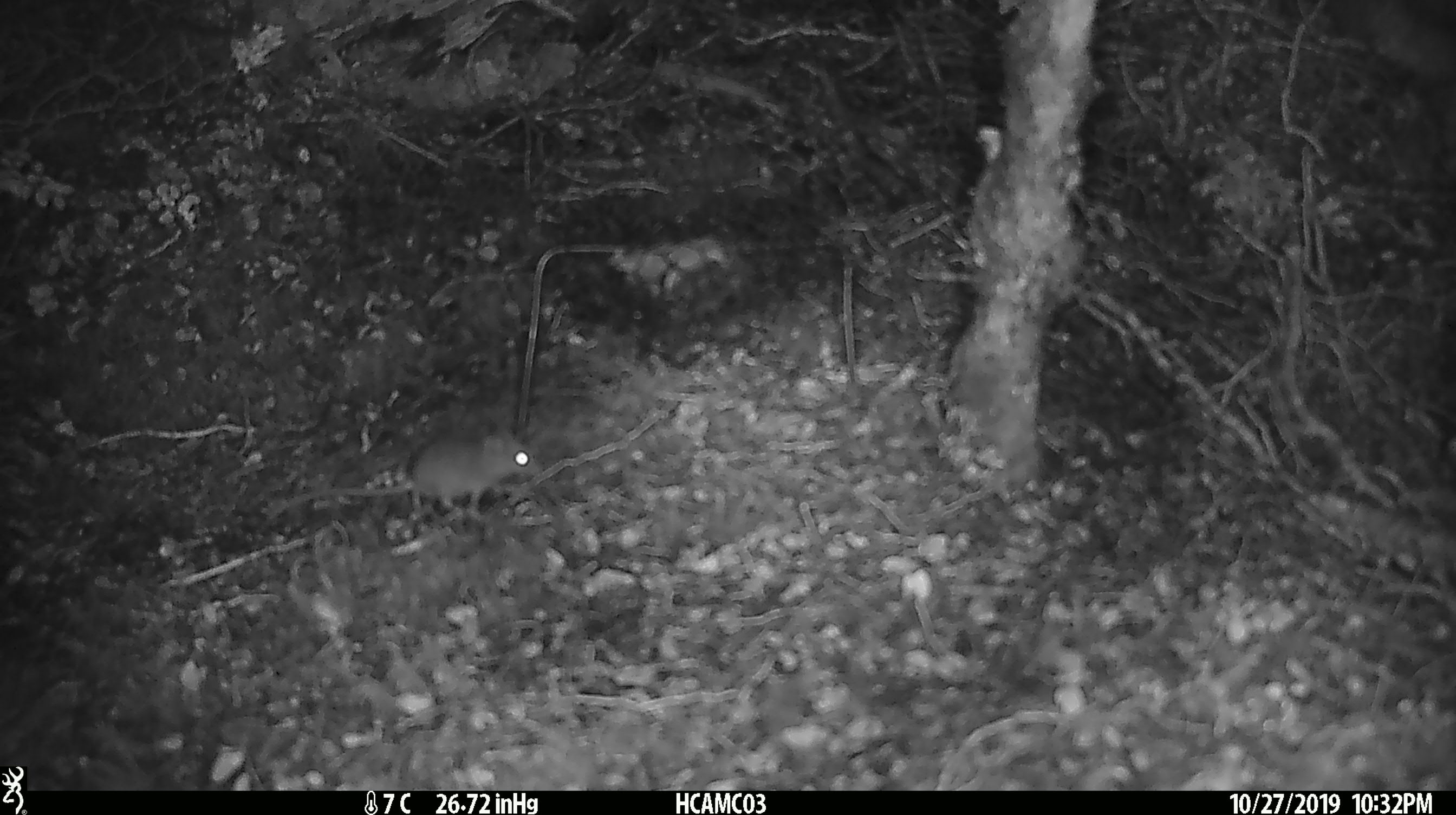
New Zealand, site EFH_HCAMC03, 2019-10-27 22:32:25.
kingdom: Animalia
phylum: Chordata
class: Mammalia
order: Rodentia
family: Muridae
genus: Mus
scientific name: Mus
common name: mouse